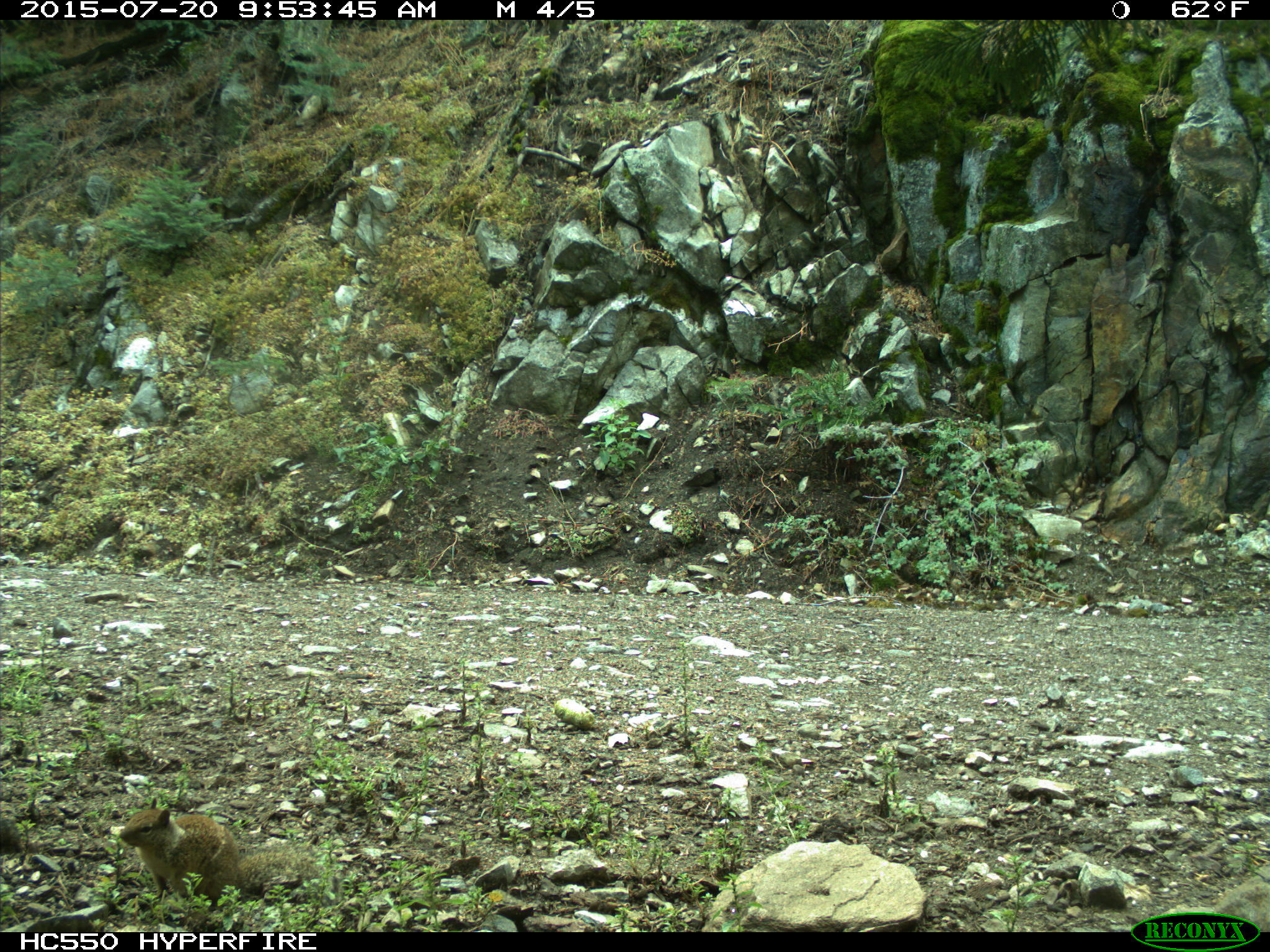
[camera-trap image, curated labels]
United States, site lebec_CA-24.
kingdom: Animalia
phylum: Chordata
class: Mammalia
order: Rodentia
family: Sciuridae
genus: Otospermophilus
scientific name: Otospermophilus beecheyi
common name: california ground squirrel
Otospermophilus beecheyi (california ground squirrel).